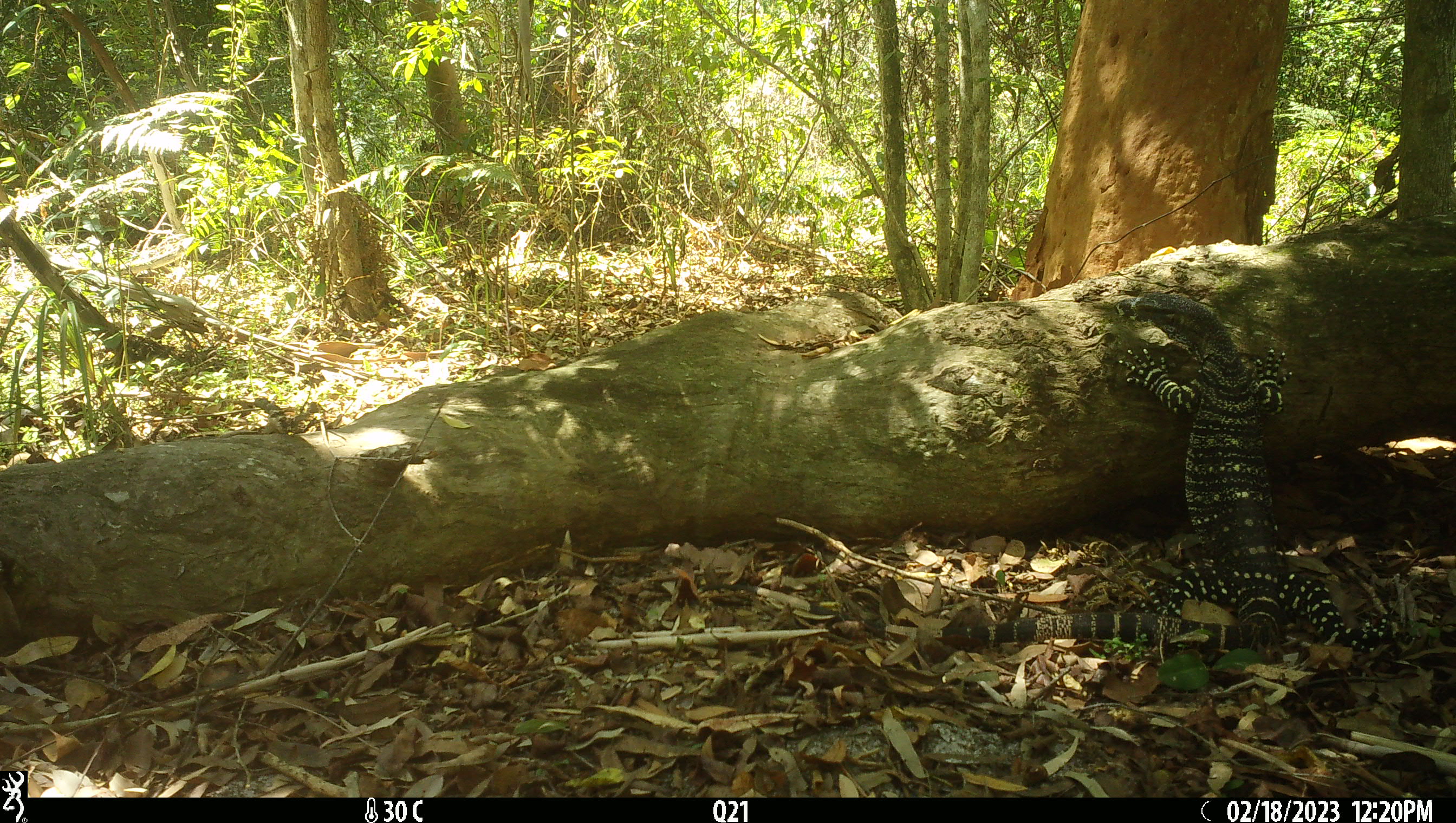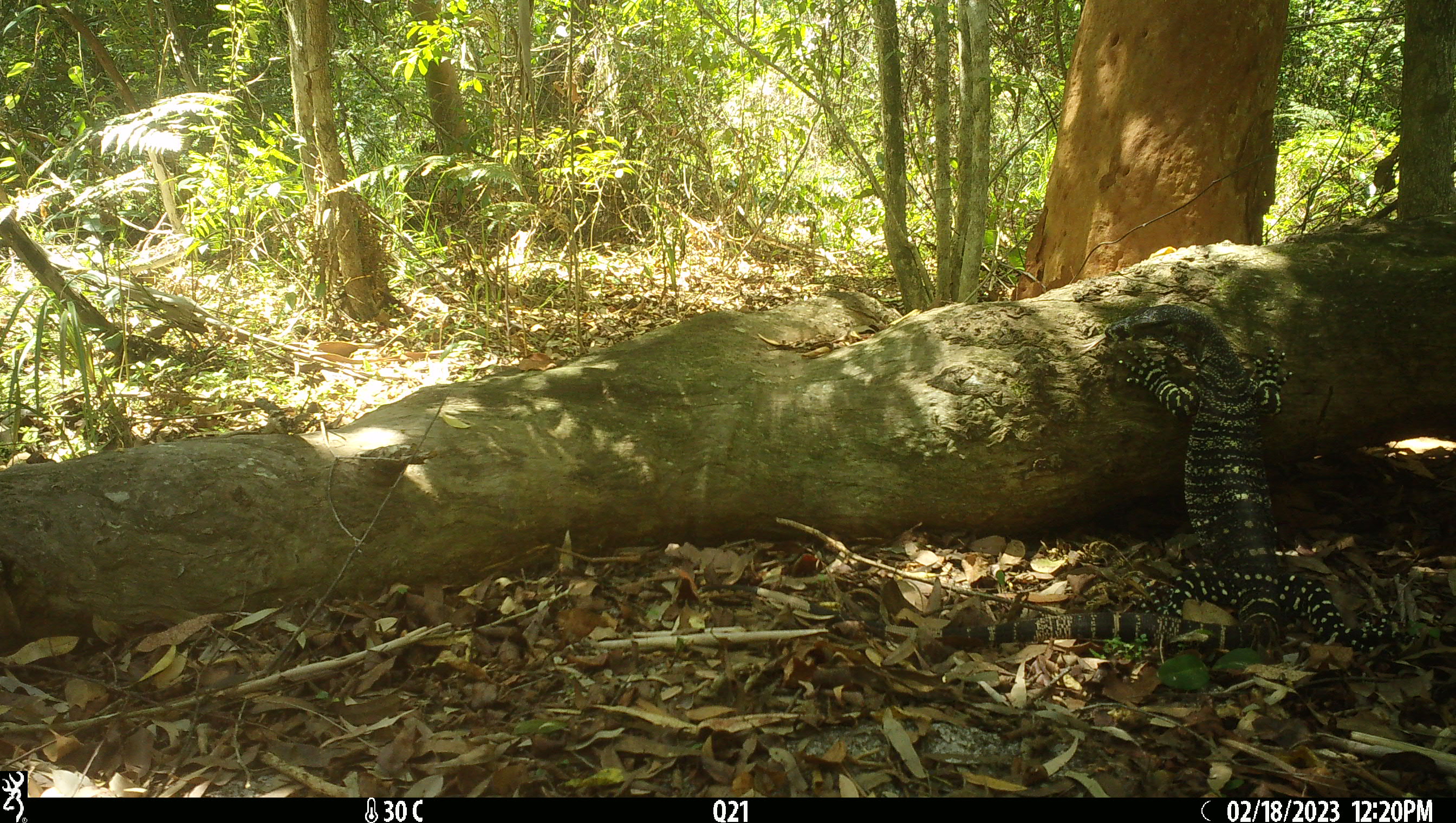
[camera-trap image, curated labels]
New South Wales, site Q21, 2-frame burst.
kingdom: Animalia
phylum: Chordata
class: Reptilia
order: Squamata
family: Varanidae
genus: Varanus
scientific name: Varanus varius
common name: lace monitor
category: goanna